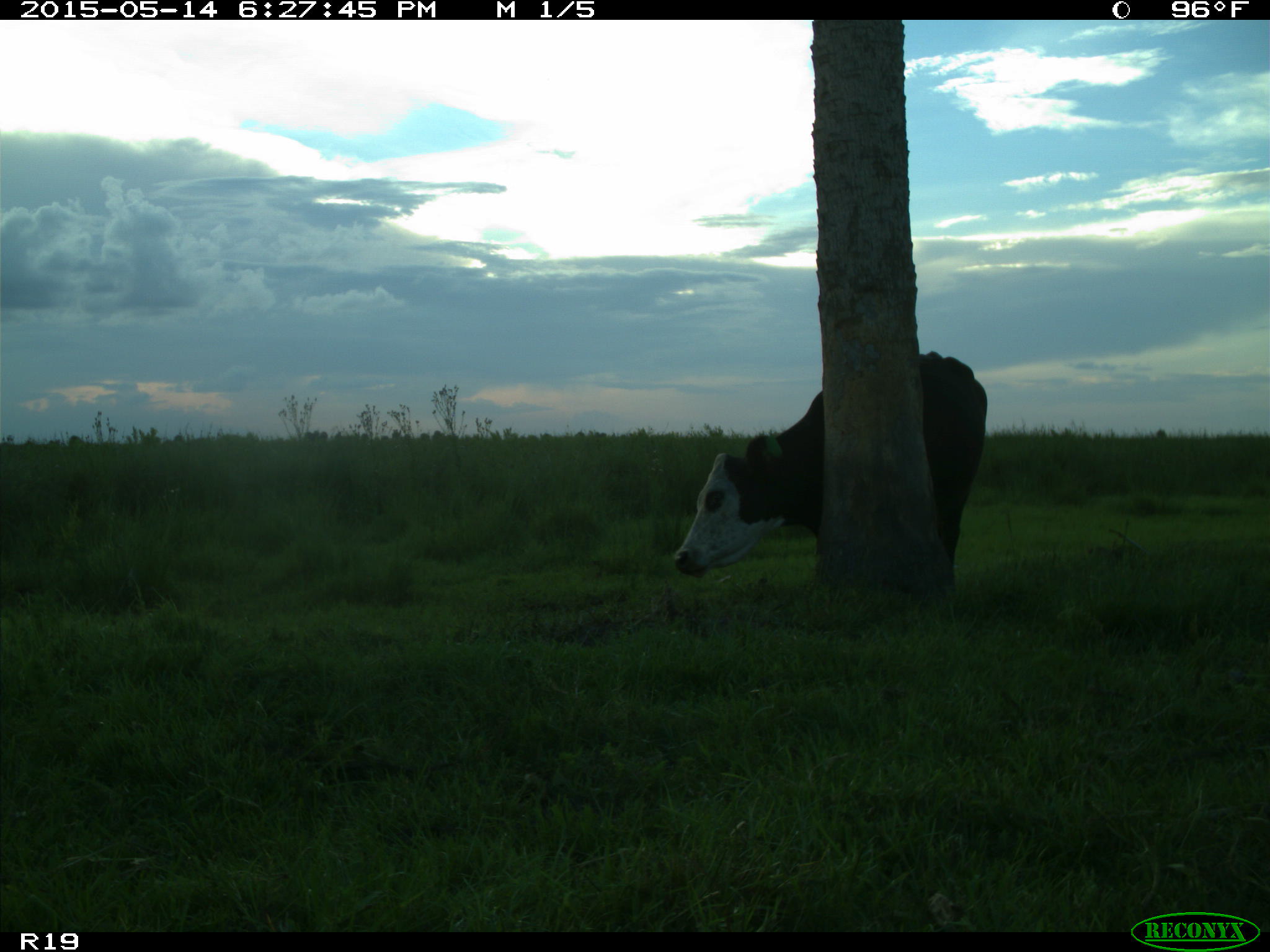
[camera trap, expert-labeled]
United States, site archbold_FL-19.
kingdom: Animalia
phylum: Chordata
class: Mammalia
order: Artiodactyla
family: Bovidae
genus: Bos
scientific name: Bos taurus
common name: domestic cow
Bos taurus (domestic cow).